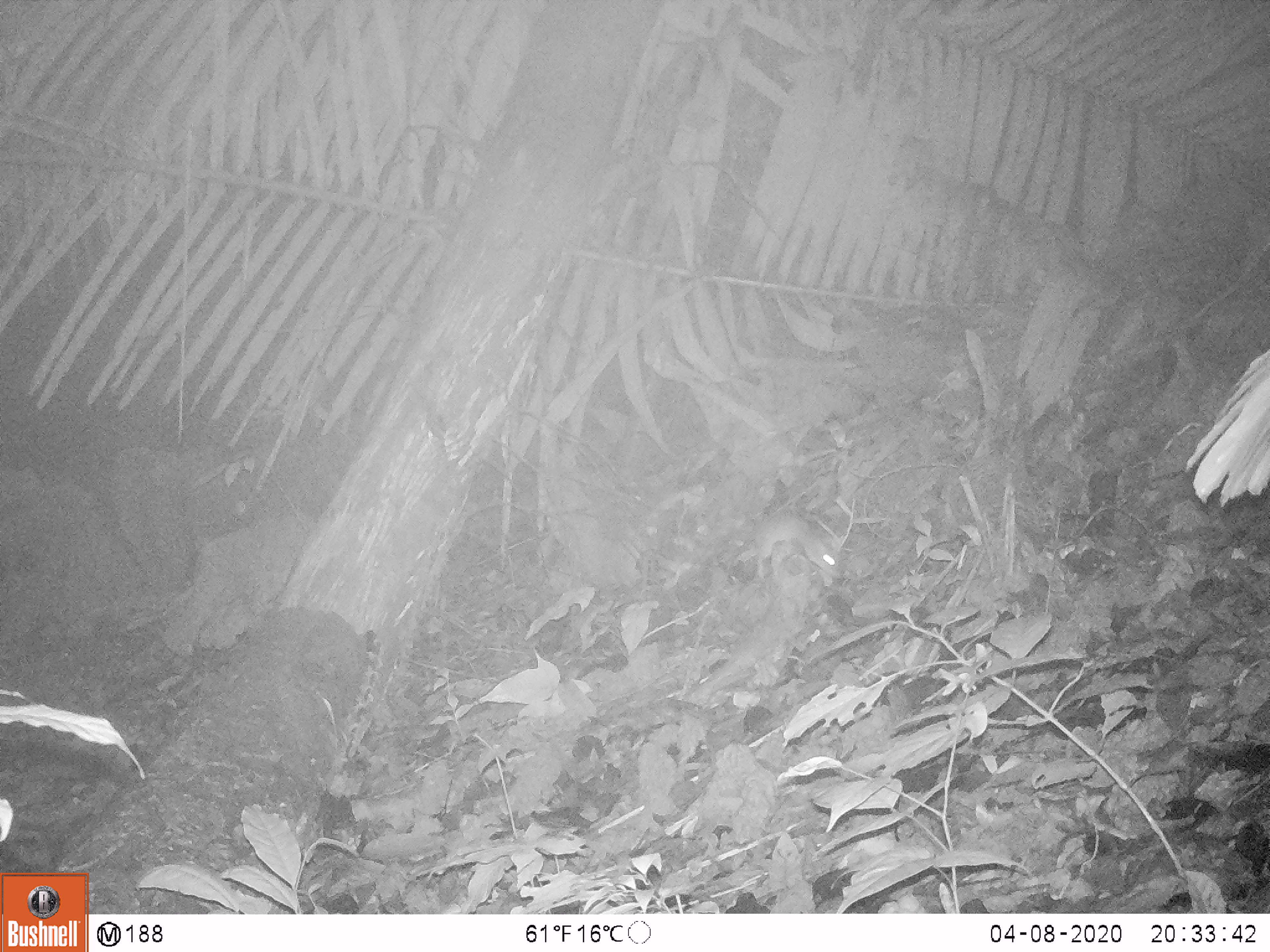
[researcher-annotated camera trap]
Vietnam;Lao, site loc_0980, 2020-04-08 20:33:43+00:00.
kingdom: Animalia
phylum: Chordata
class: Mammalia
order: Rodentia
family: Muridae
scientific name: Muridae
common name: old-world mice and rats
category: unidentified murid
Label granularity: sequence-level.